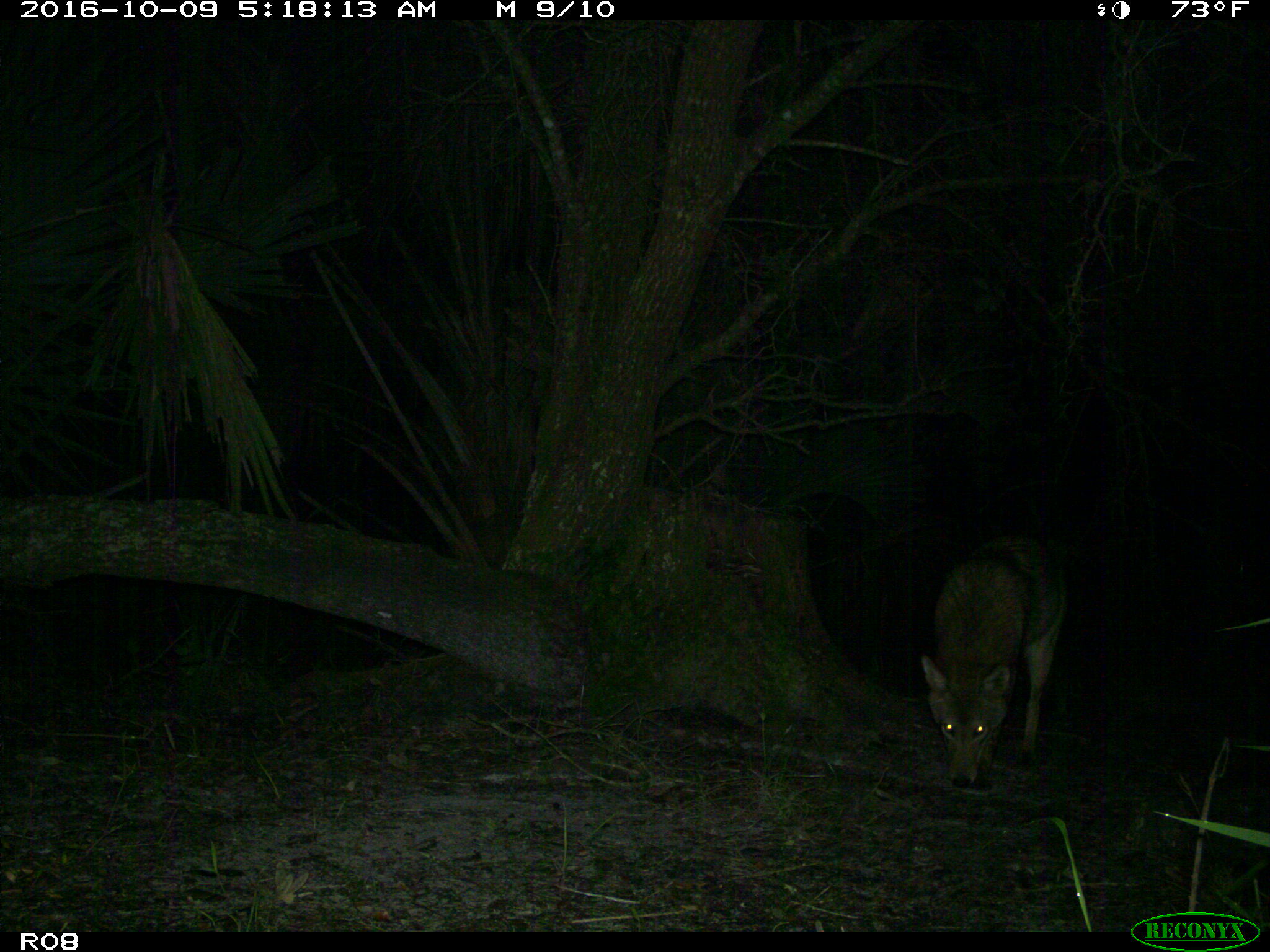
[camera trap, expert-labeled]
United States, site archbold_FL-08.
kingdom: Animalia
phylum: Chordata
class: Mammalia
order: Carnivora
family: Canidae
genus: Canis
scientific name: Canis latrans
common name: coyote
Canis latrans (coyote).